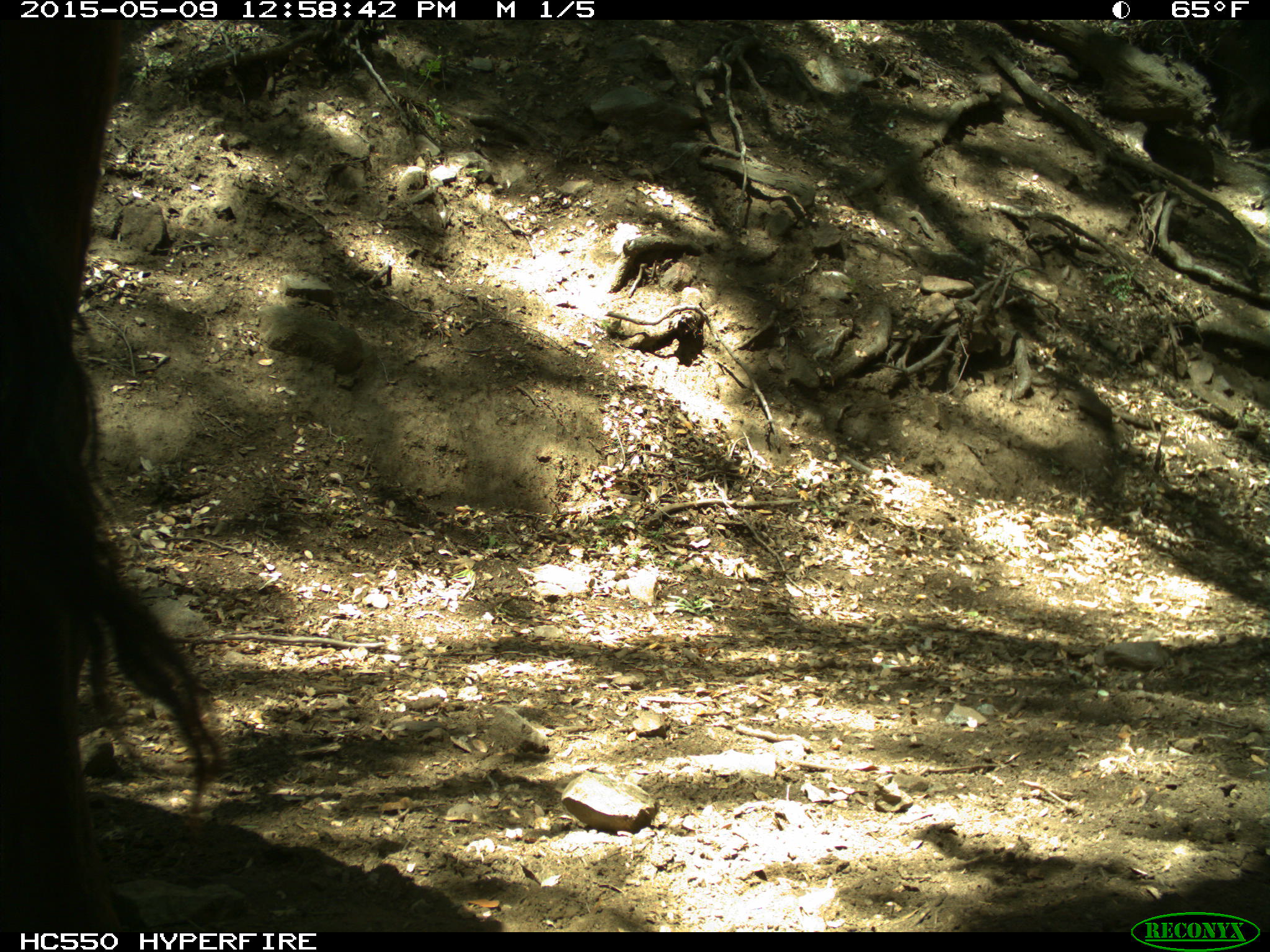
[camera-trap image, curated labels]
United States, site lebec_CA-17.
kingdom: Animalia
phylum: Chordata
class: Mammalia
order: Artiodactyla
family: Bovidae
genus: Bos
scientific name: Bos taurus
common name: domestic cow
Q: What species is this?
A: Bos taurus (domestic cow).